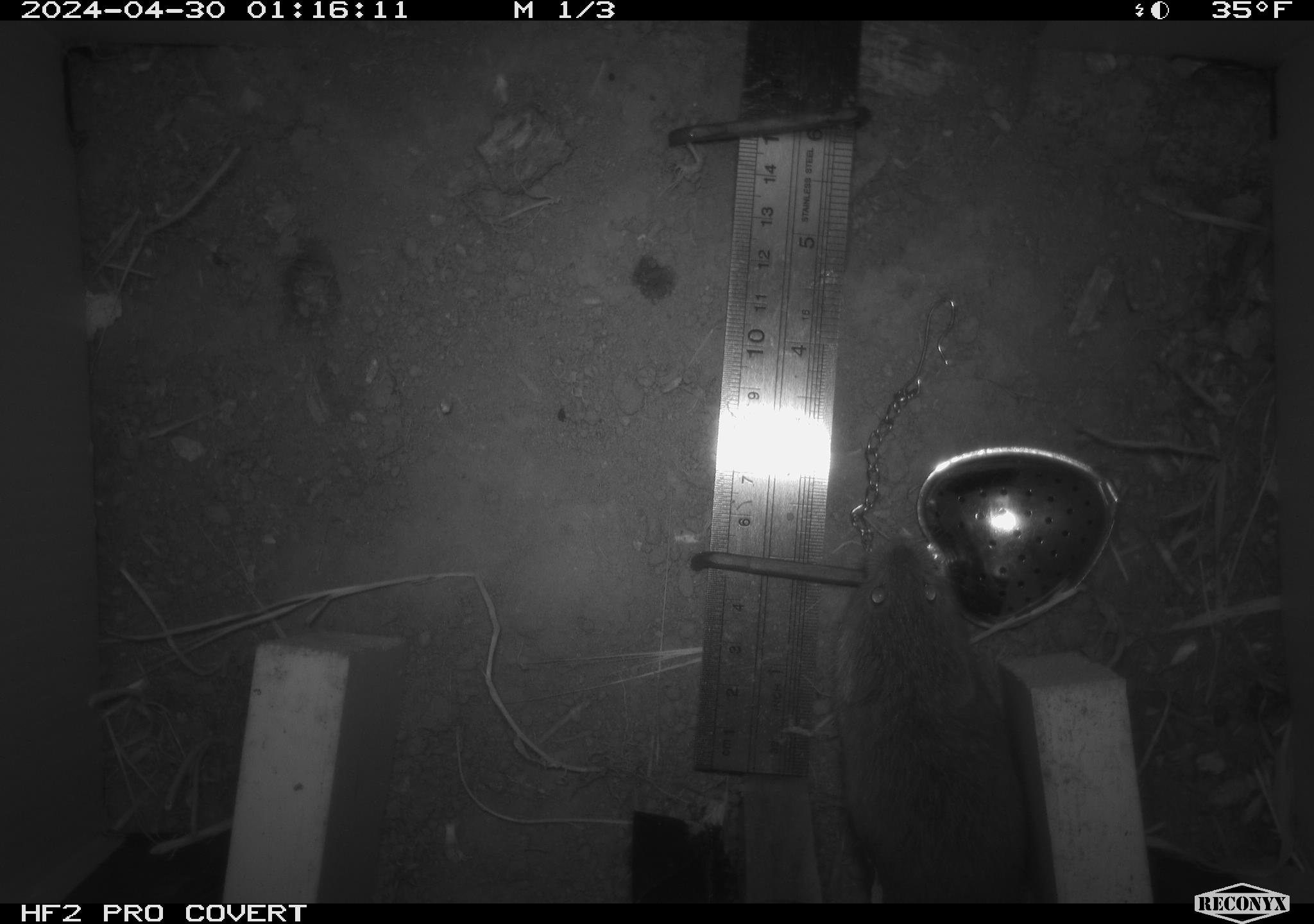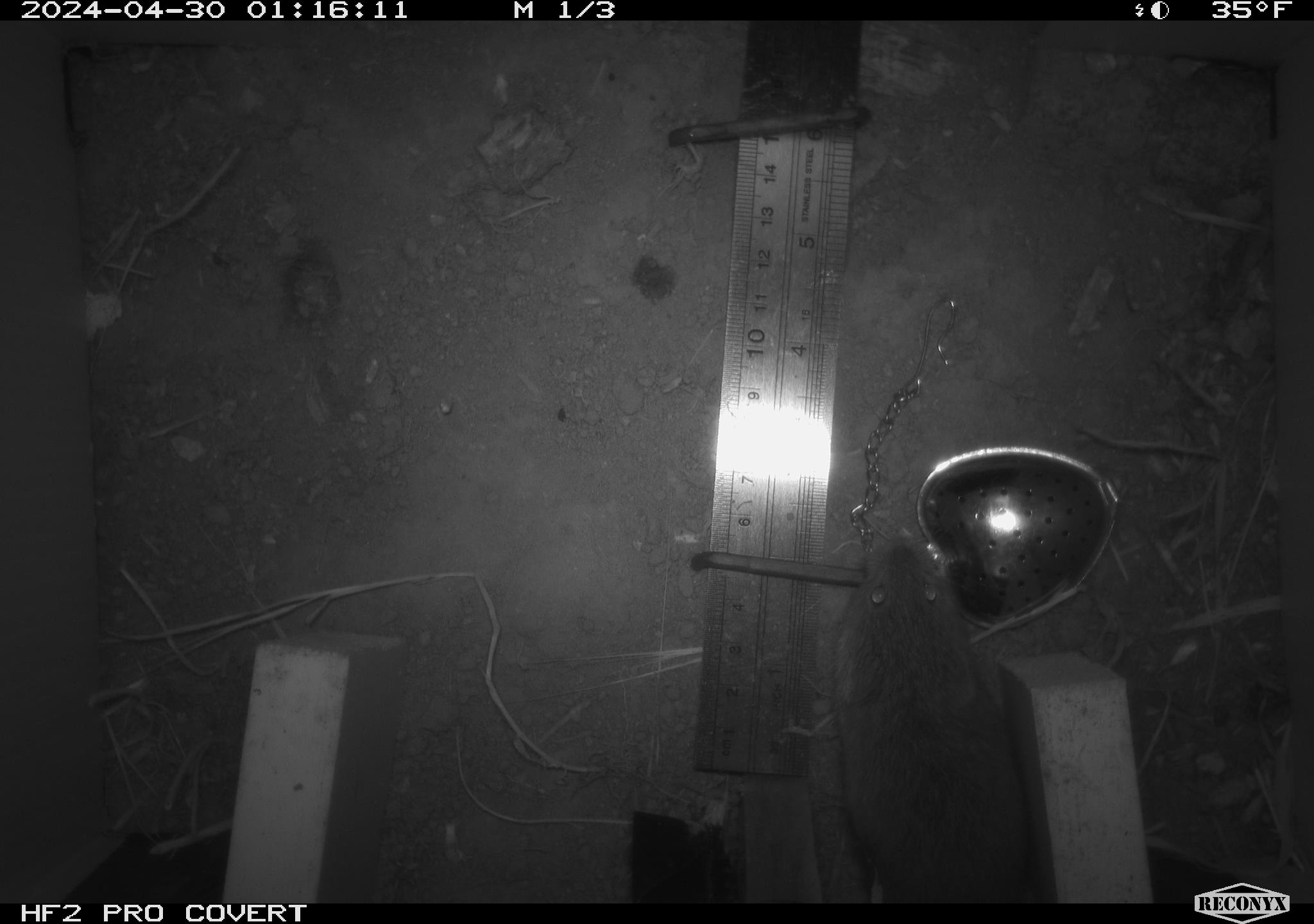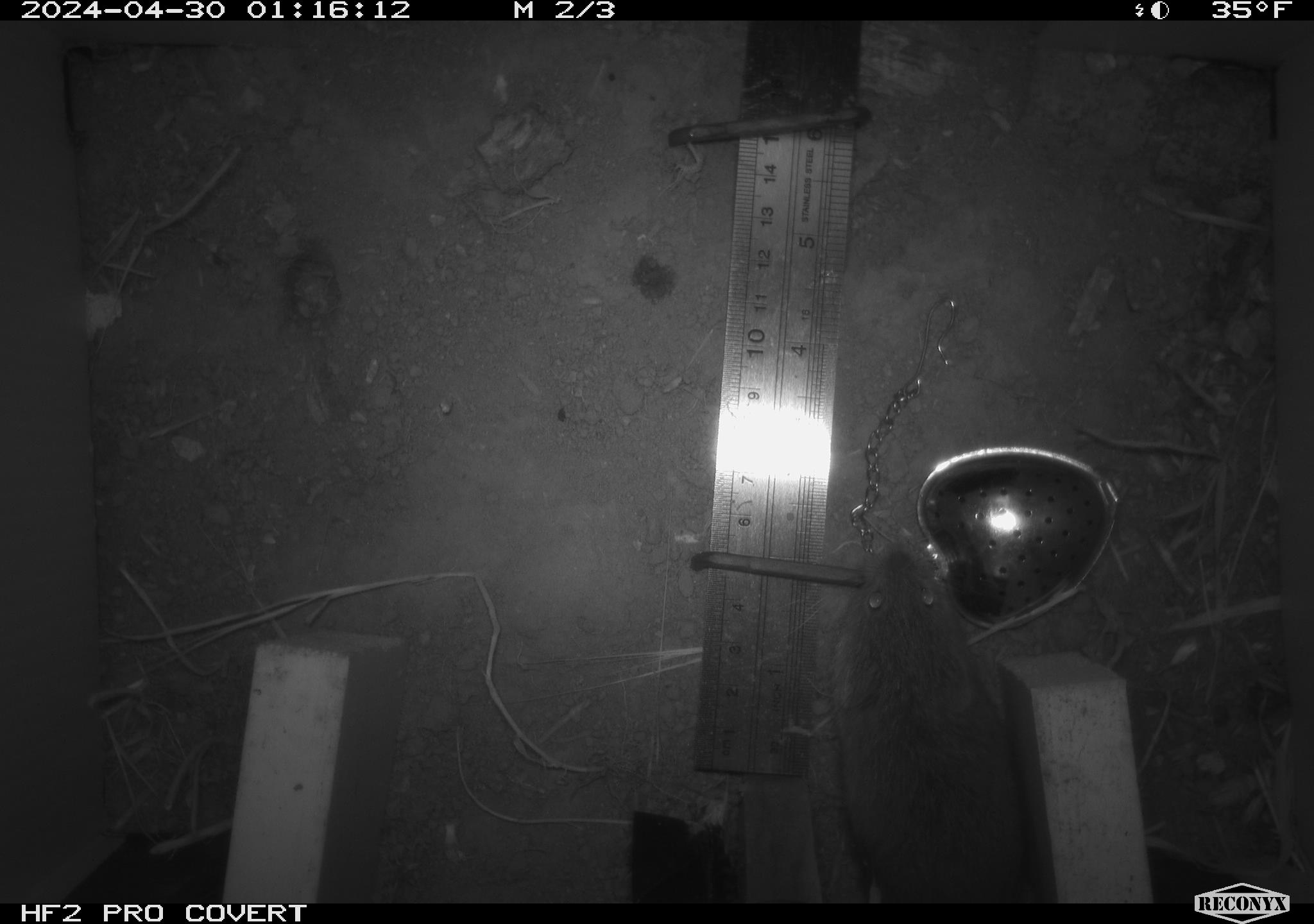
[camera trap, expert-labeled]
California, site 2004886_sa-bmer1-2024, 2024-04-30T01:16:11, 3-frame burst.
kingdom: Animalia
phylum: Chordata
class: Mammalia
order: Rodentia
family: Cricetidae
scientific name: Arvicolinae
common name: voles, lemmings, and muskrats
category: arvicolinae subfamily